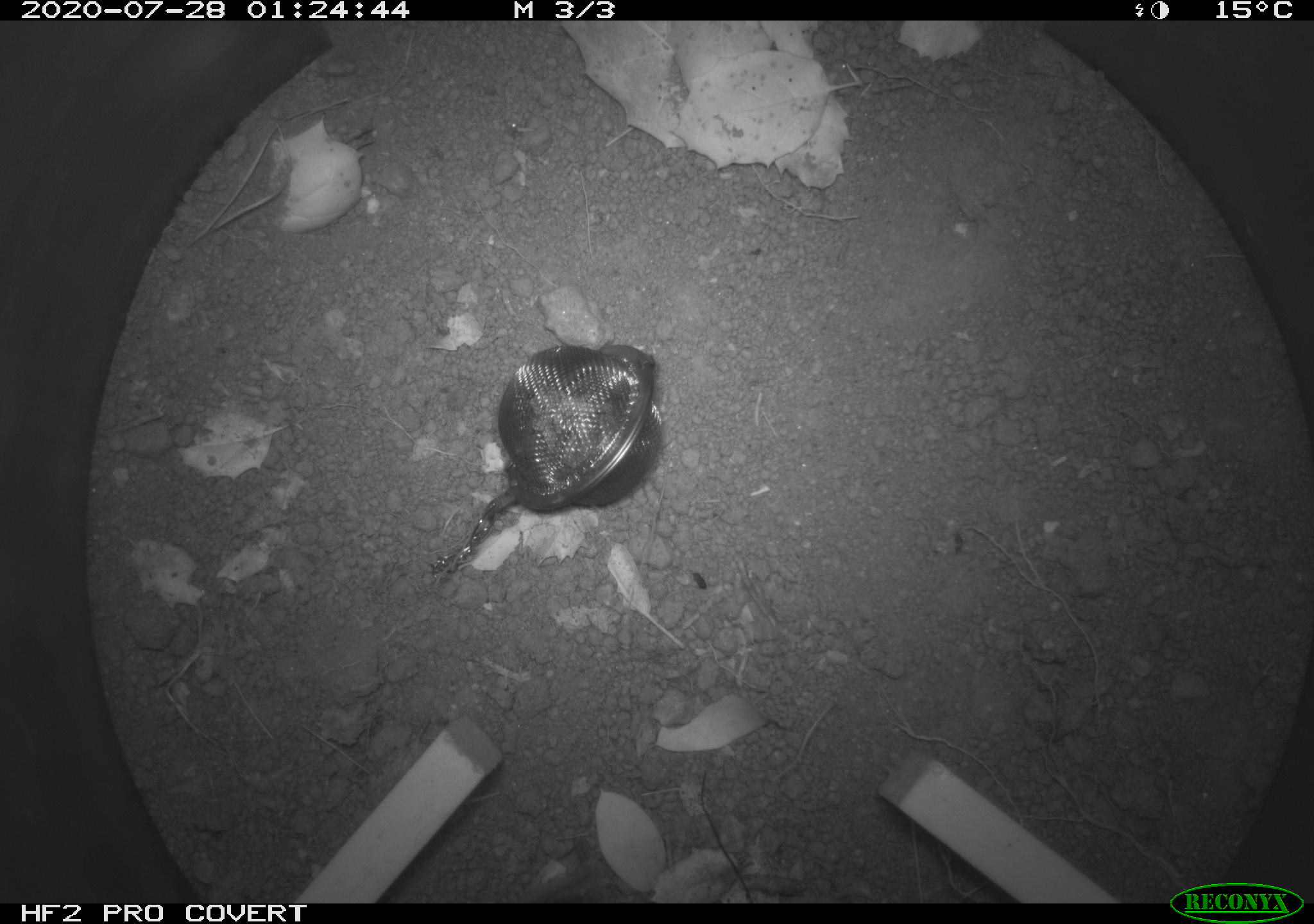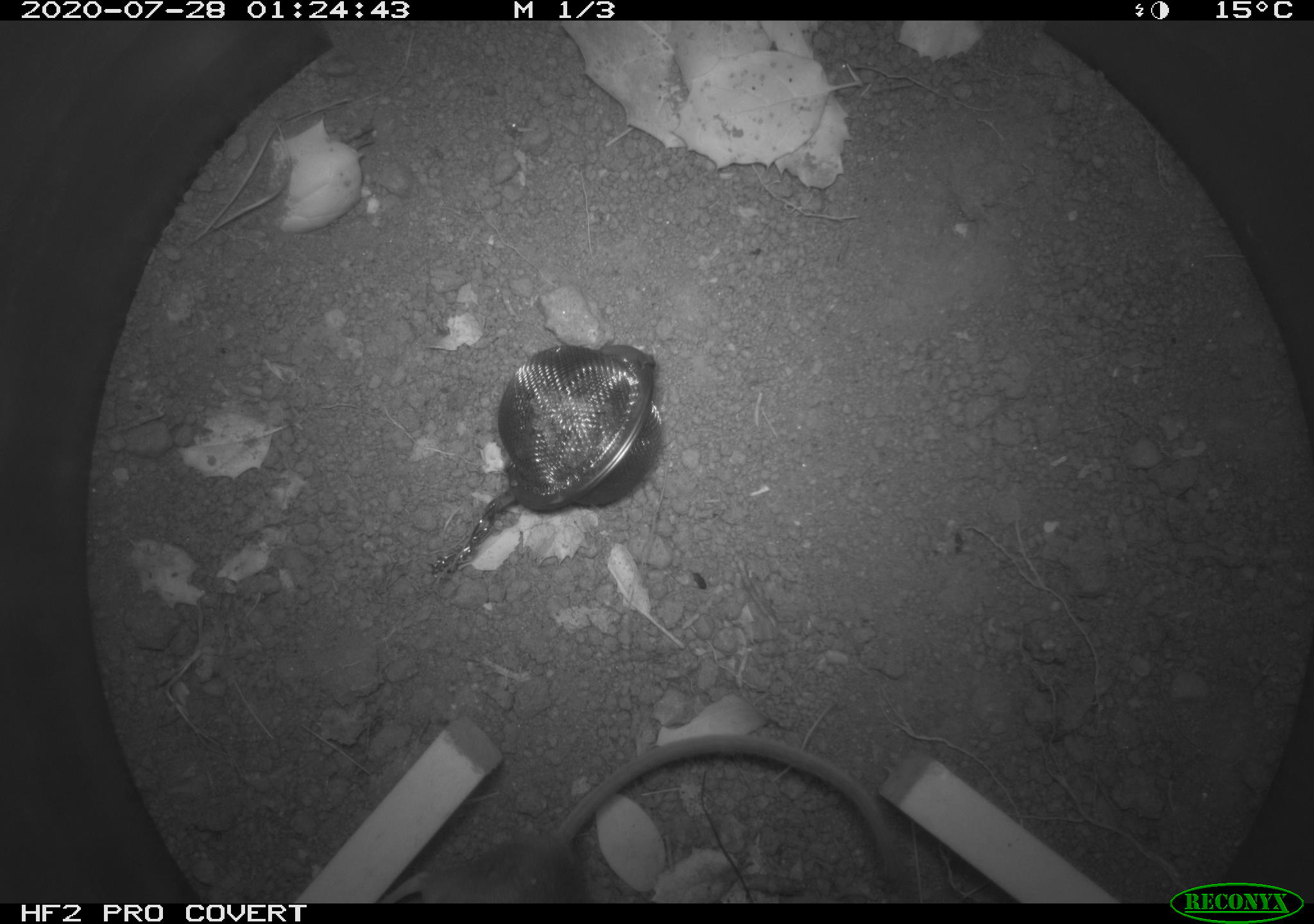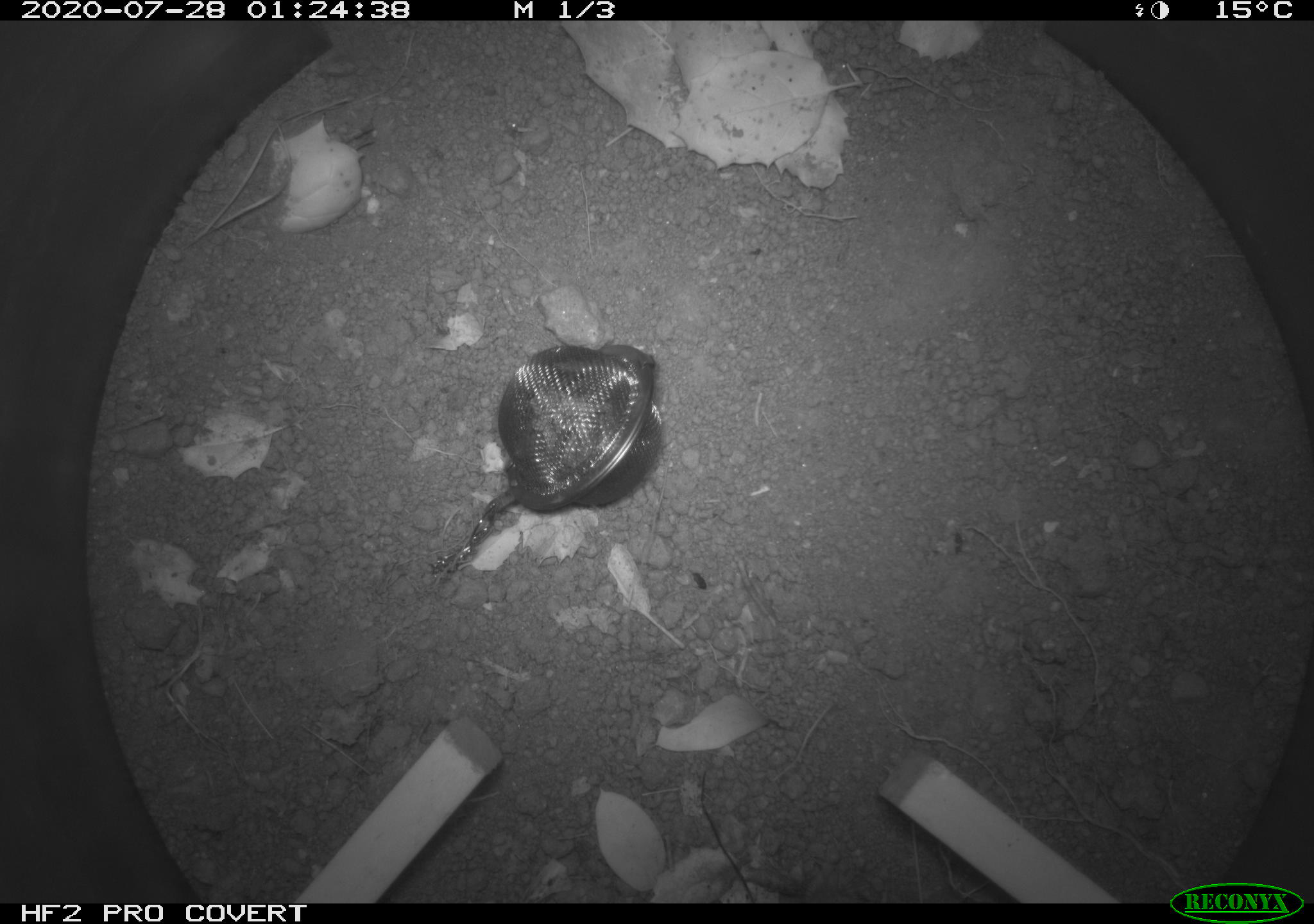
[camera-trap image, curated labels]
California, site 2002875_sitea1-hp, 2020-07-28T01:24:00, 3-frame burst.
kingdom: Animalia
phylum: Chordata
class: Mammalia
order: Rodentia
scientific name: Rodentia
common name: rodent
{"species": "rodent (Rodentia)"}